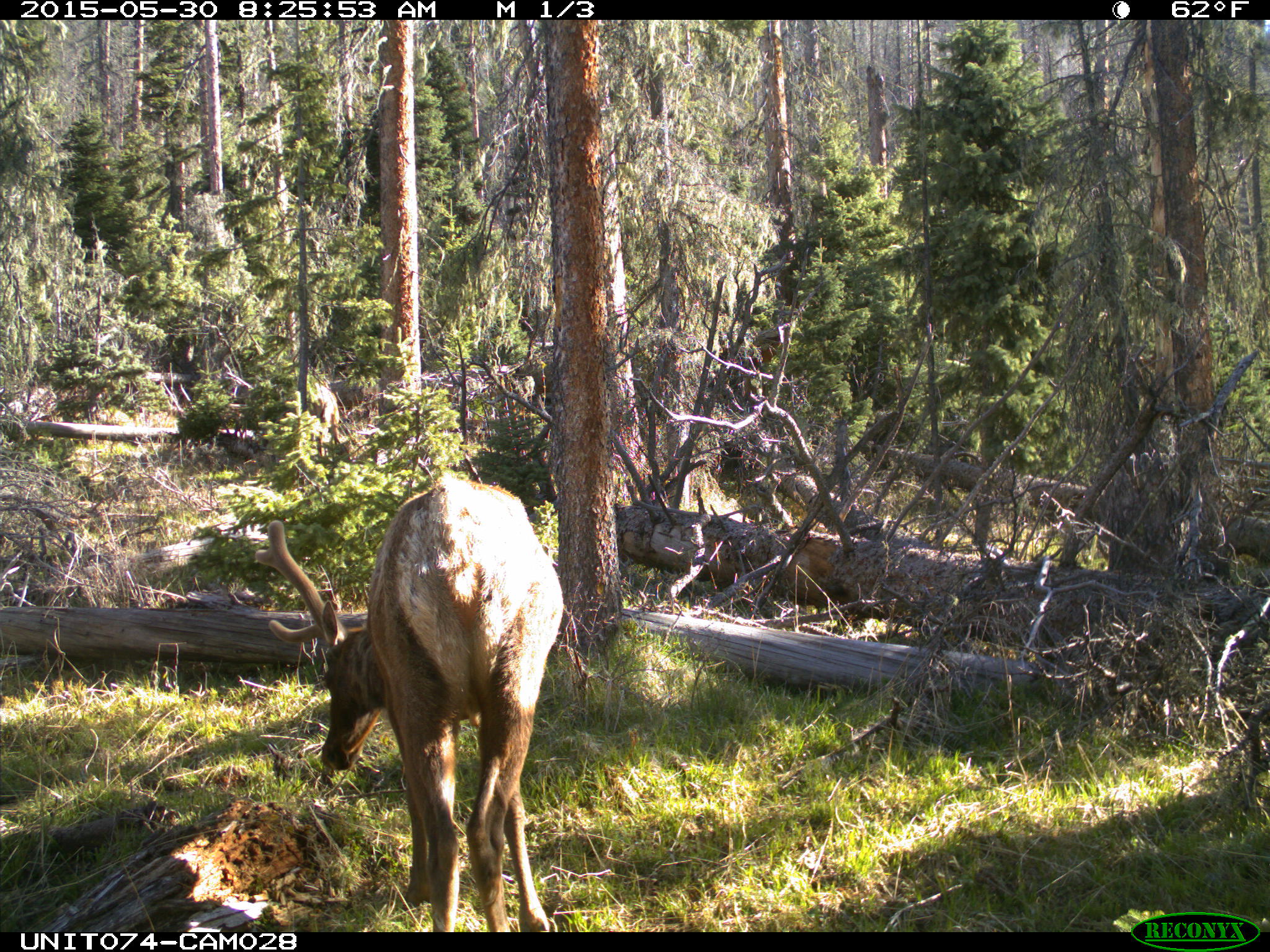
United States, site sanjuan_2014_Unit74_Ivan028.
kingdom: Animalia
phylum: Chordata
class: Mammalia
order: Artiodactyla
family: Cervidae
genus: Cervus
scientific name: Cervus elaphus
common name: red deer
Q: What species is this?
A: Cervus elaphus (red deer).